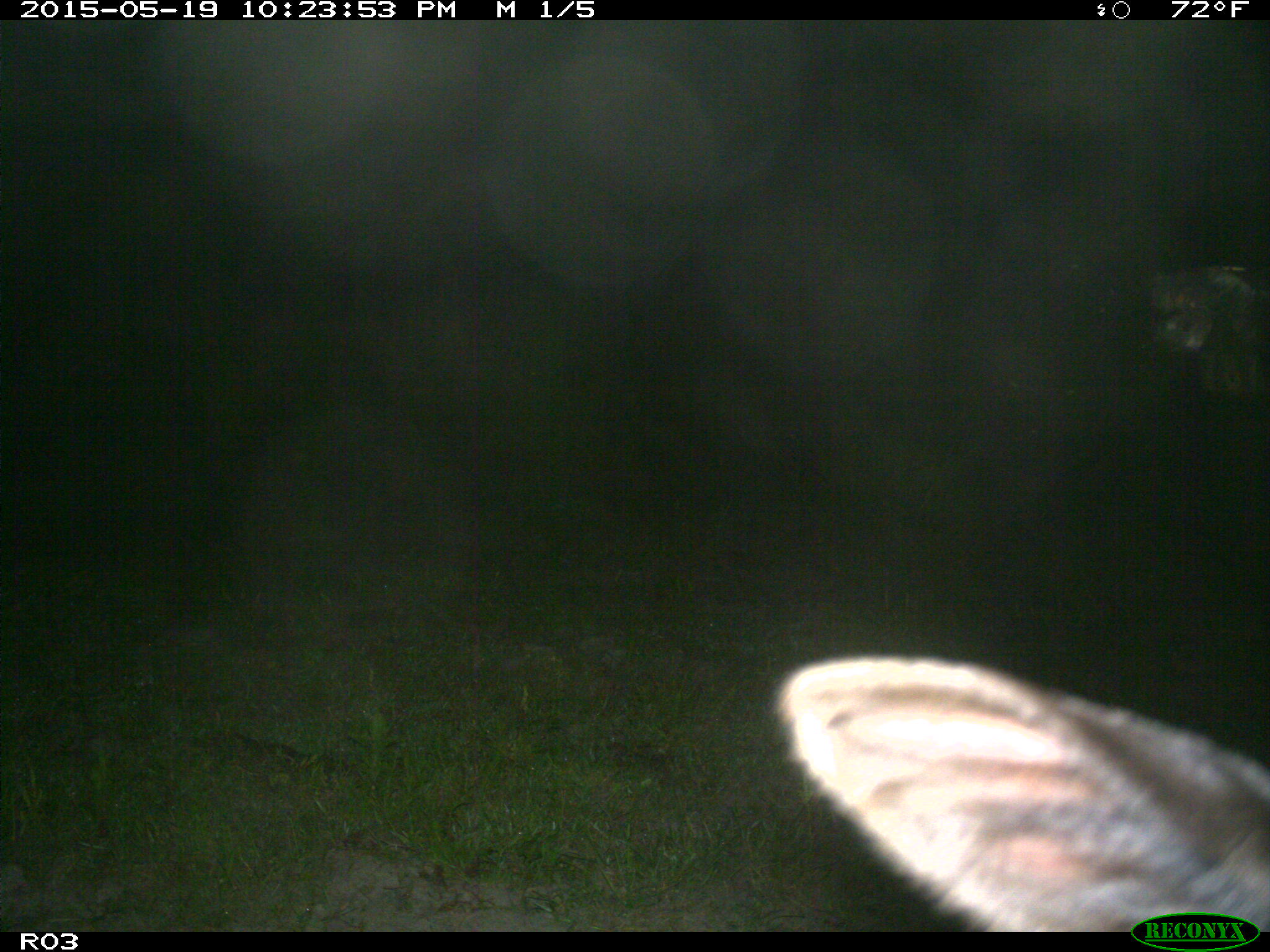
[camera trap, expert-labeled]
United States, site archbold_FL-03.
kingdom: Animalia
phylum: Chordata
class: Mammalia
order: Artiodactyla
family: Bovidae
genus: Bos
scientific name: Bos taurus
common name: domestic cow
Bos taurus (domestic cow).